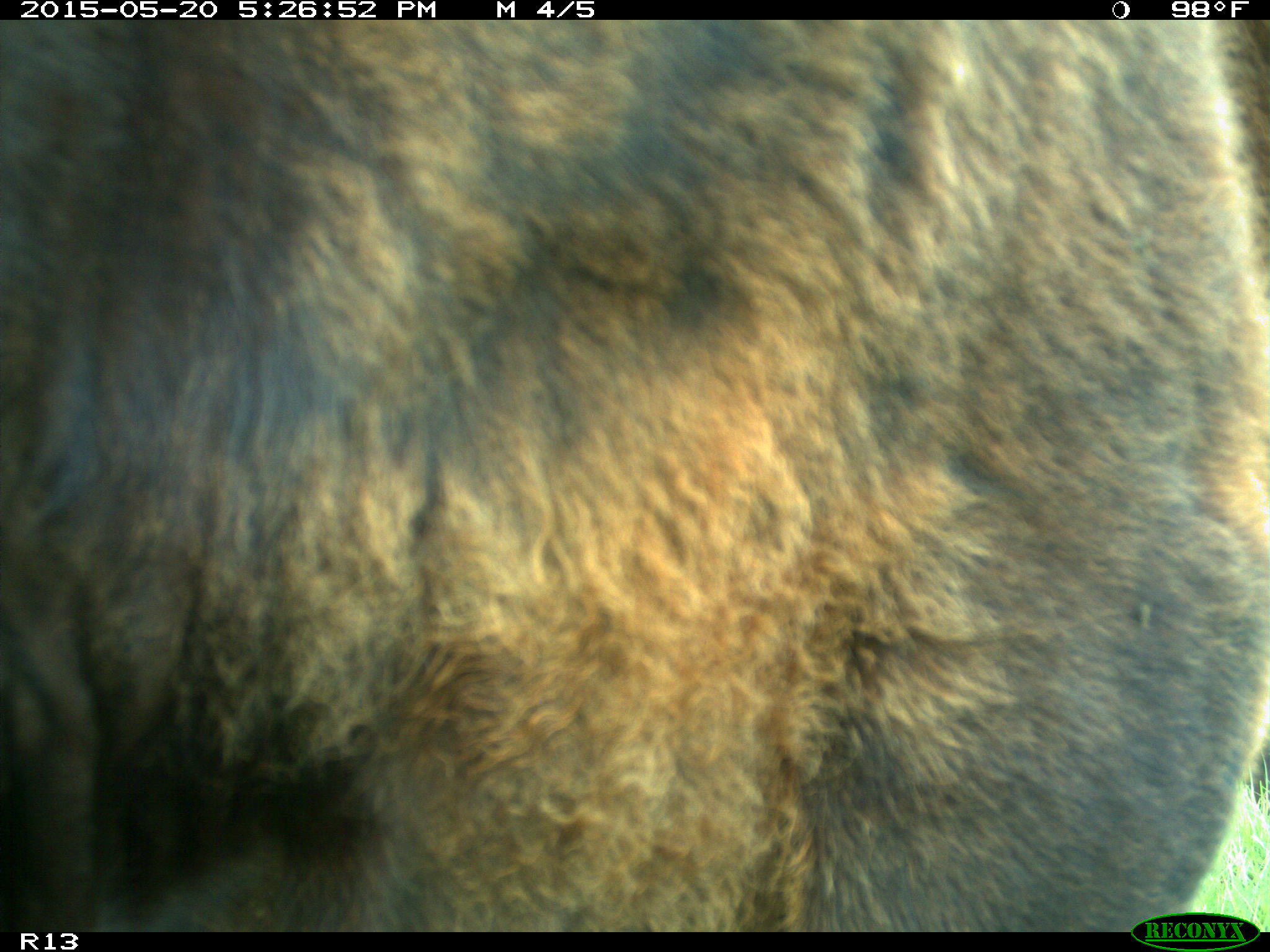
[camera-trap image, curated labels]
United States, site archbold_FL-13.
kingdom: Animalia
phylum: Chordata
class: Mammalia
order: Artiodactyla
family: Bovidae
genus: Bos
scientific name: Bos taurus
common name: domestic cow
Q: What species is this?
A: Bos taurus (domestic cow).